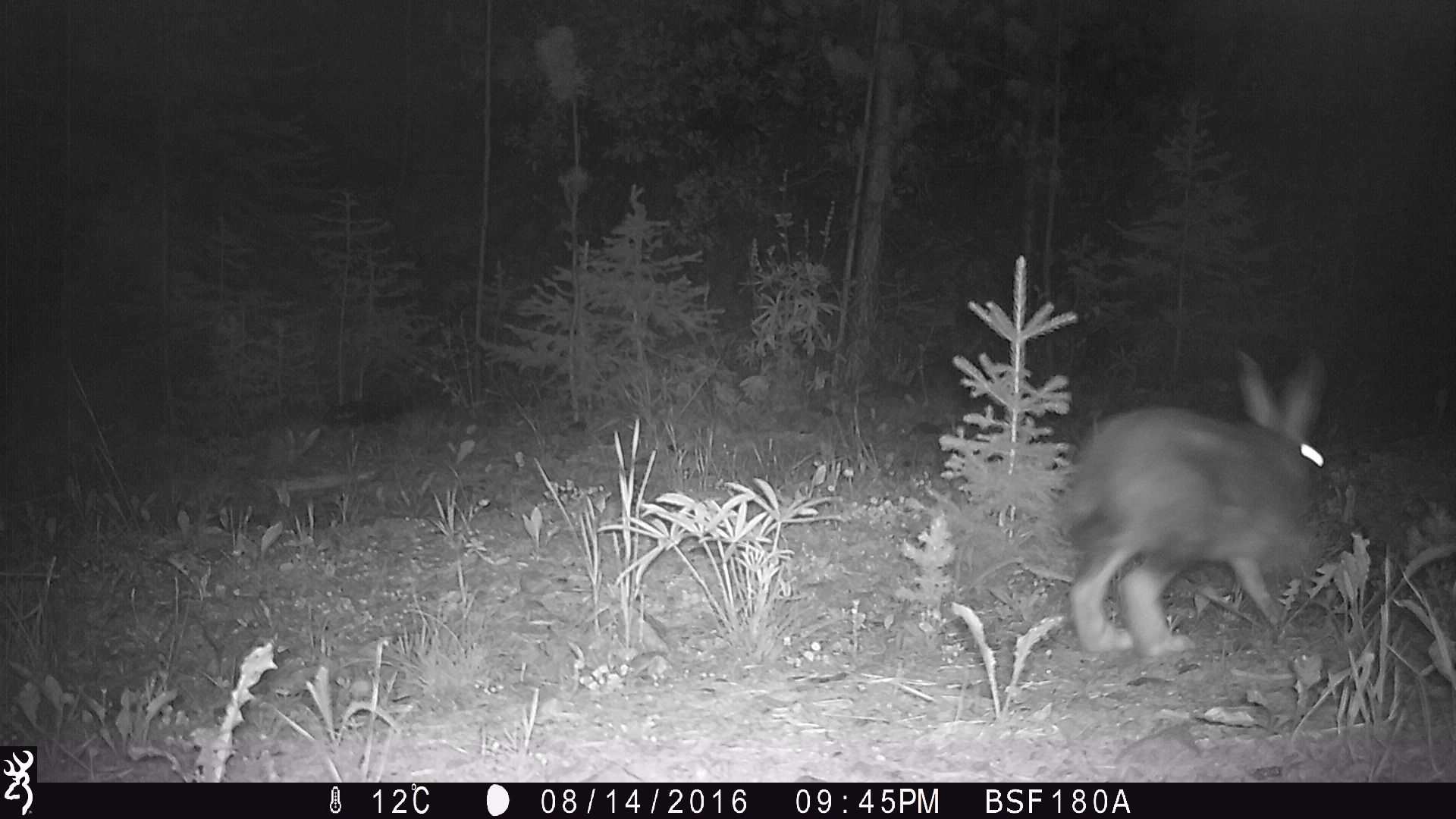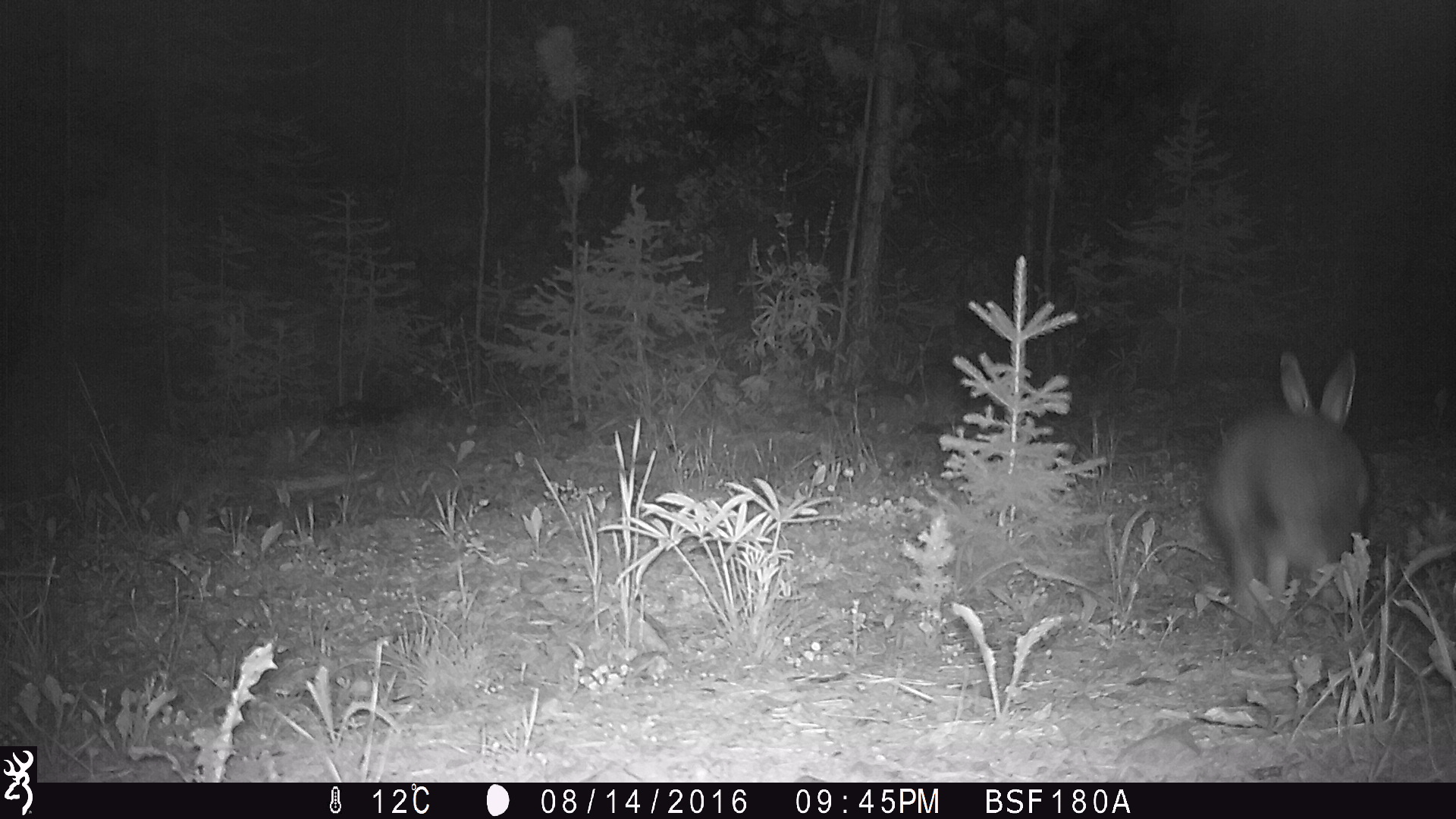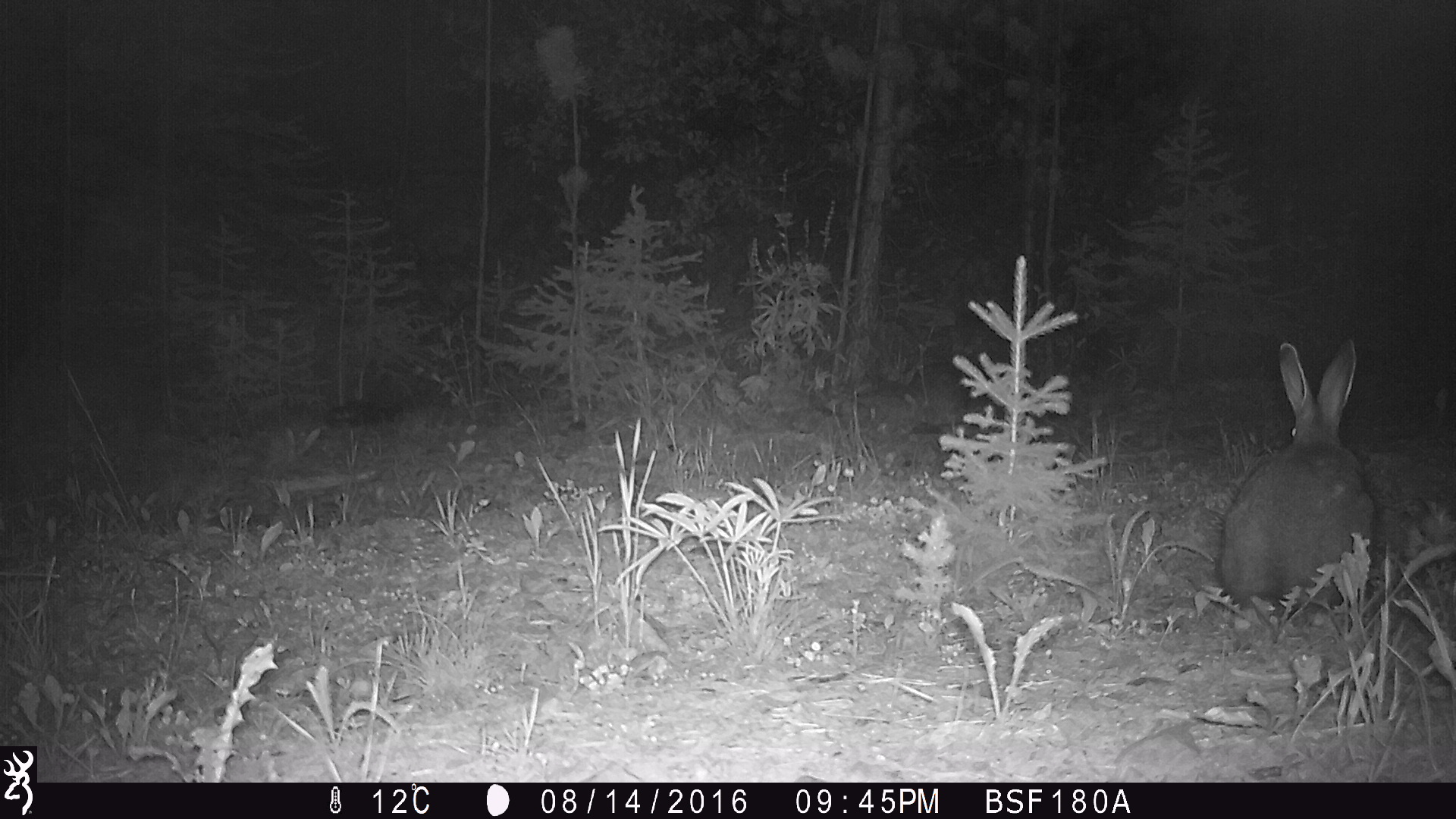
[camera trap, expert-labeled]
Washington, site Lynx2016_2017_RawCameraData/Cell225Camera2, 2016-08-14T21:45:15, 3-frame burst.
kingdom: Animalia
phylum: Chordata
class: Mammalia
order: Lagomorpha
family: Leporidae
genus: Lepus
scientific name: Lepus americanus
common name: snowshoe hare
Lepus americanus (snowshoe hare). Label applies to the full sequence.